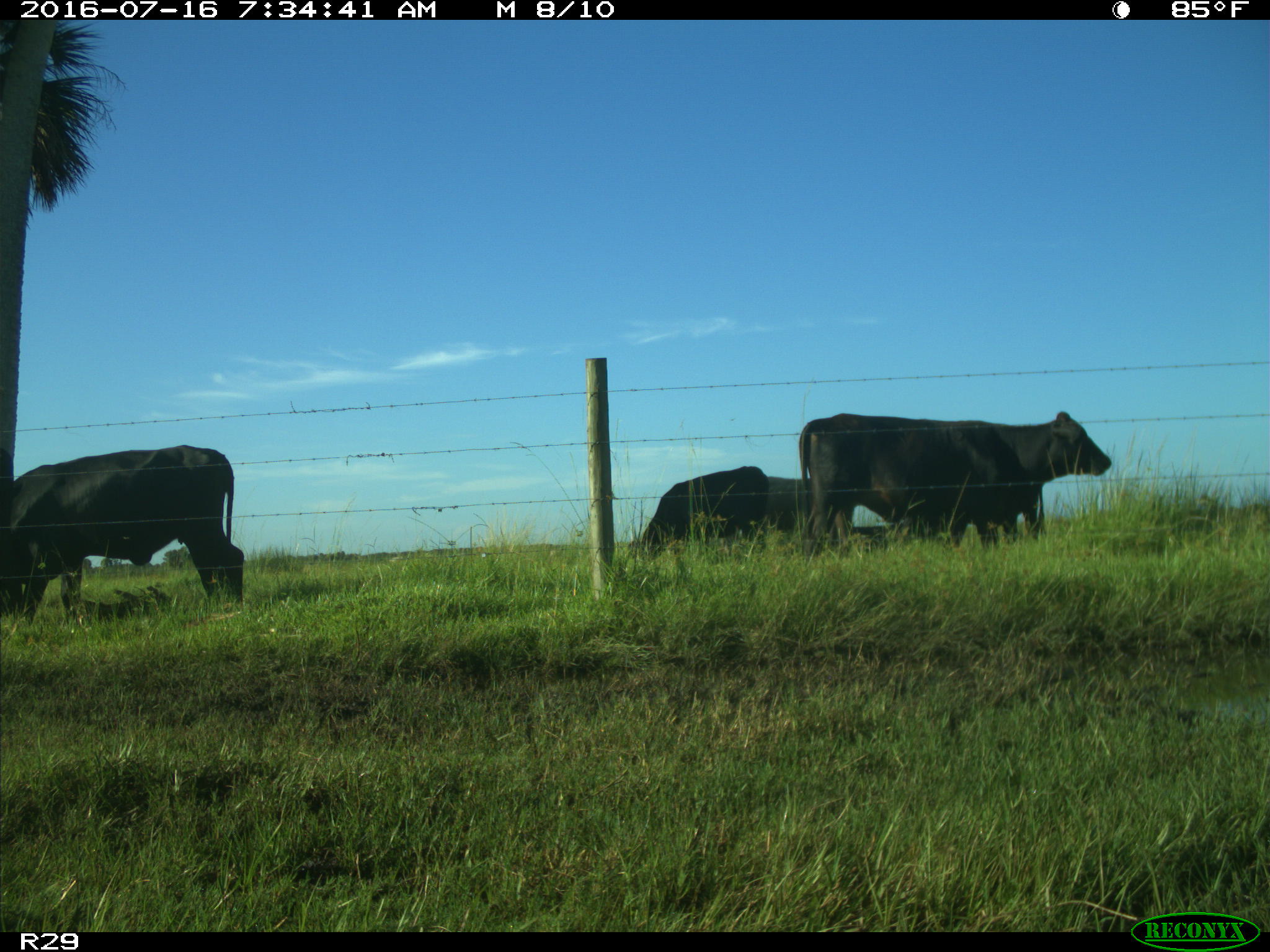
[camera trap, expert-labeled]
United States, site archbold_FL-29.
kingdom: Animalia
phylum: Chordata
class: Mammalia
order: Artiodactyla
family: Bovidae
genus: Bos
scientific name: Bos taurus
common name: domestic cow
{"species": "Bos taurus (domestic cow)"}